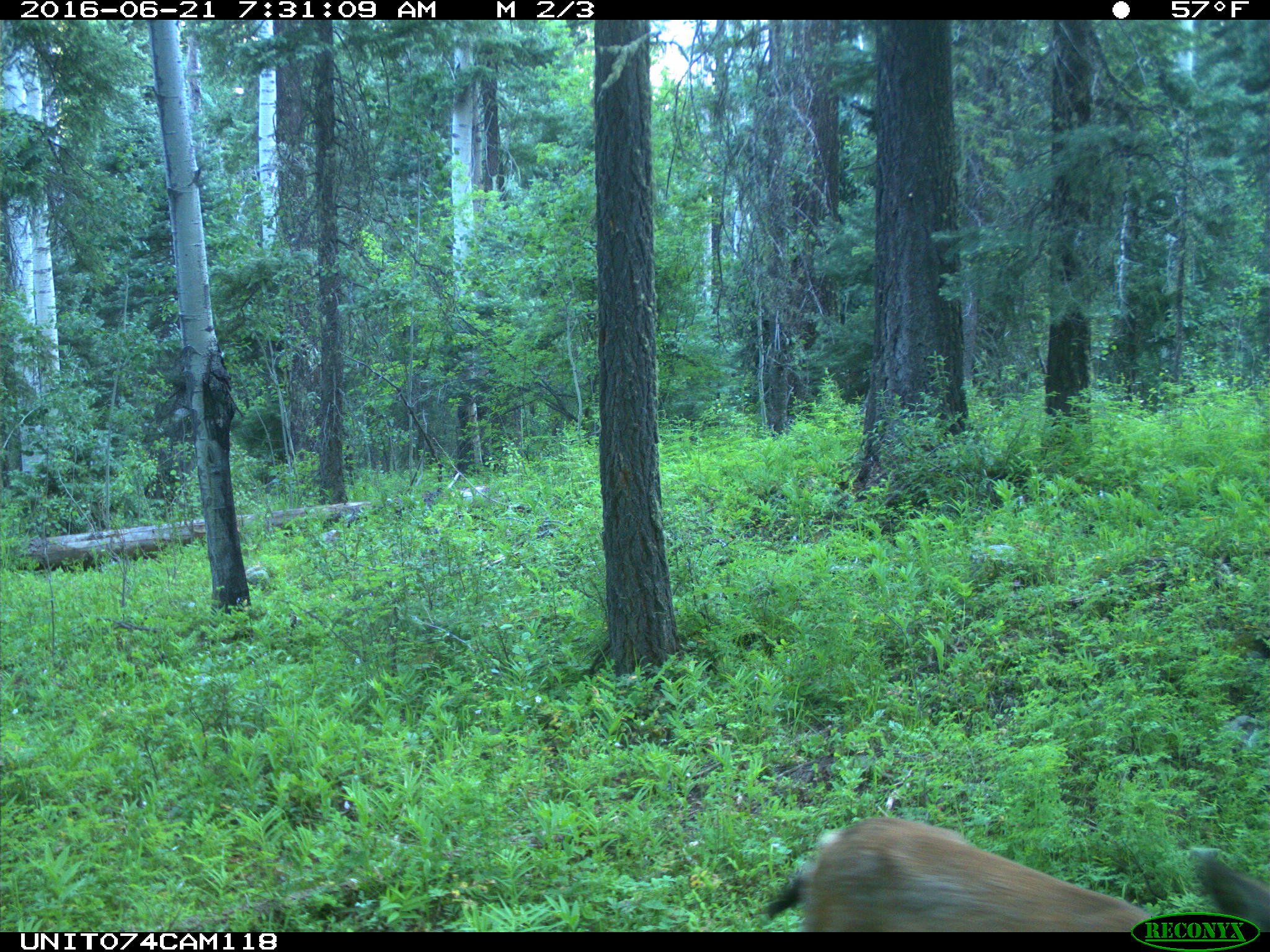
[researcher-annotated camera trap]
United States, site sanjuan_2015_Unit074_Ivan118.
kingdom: Animalia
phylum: Chordata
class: Mammalia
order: Artiodactyla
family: Cervidae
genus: Odocoileus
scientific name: Odocoileus hemionus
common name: mule deer